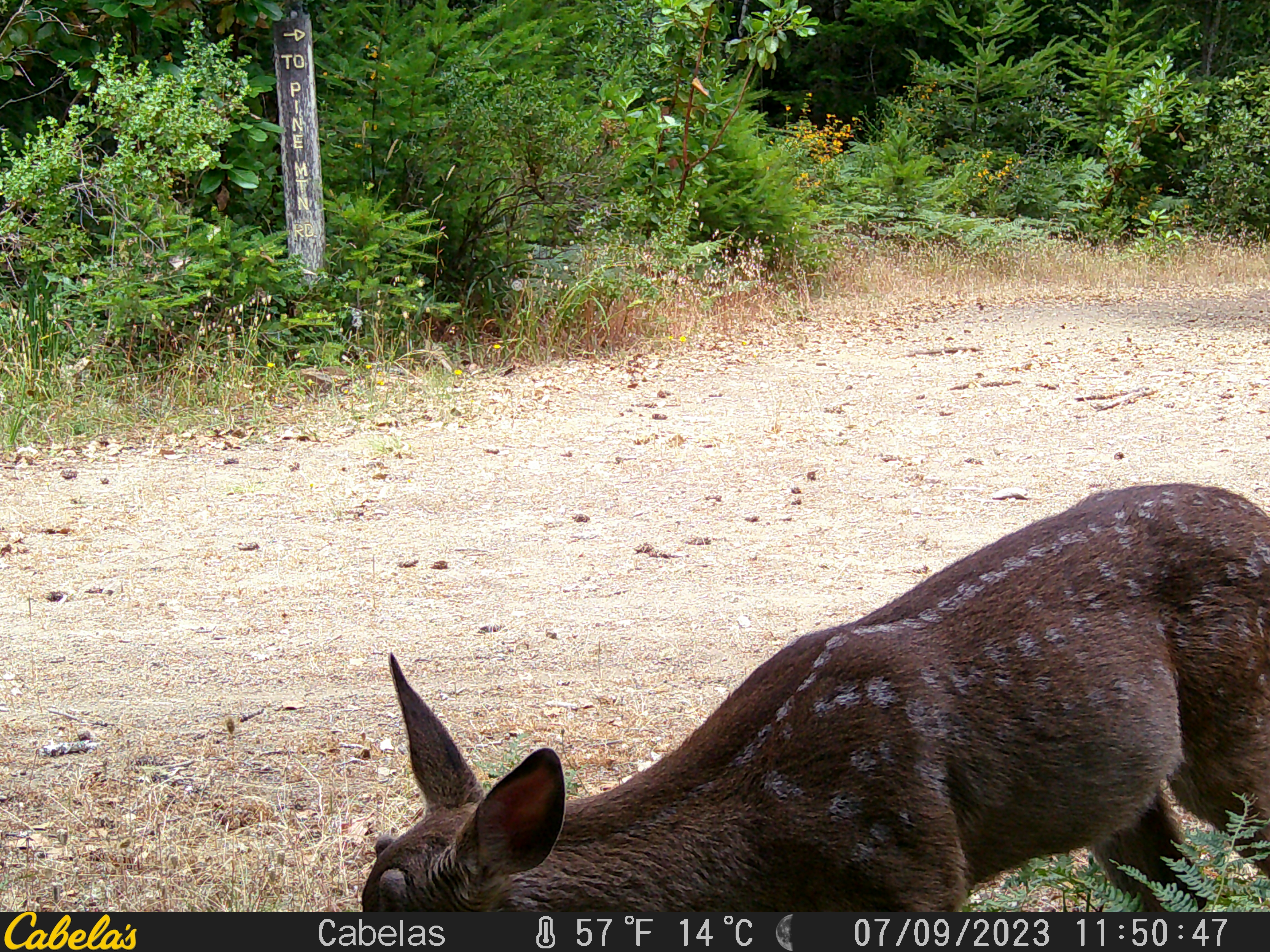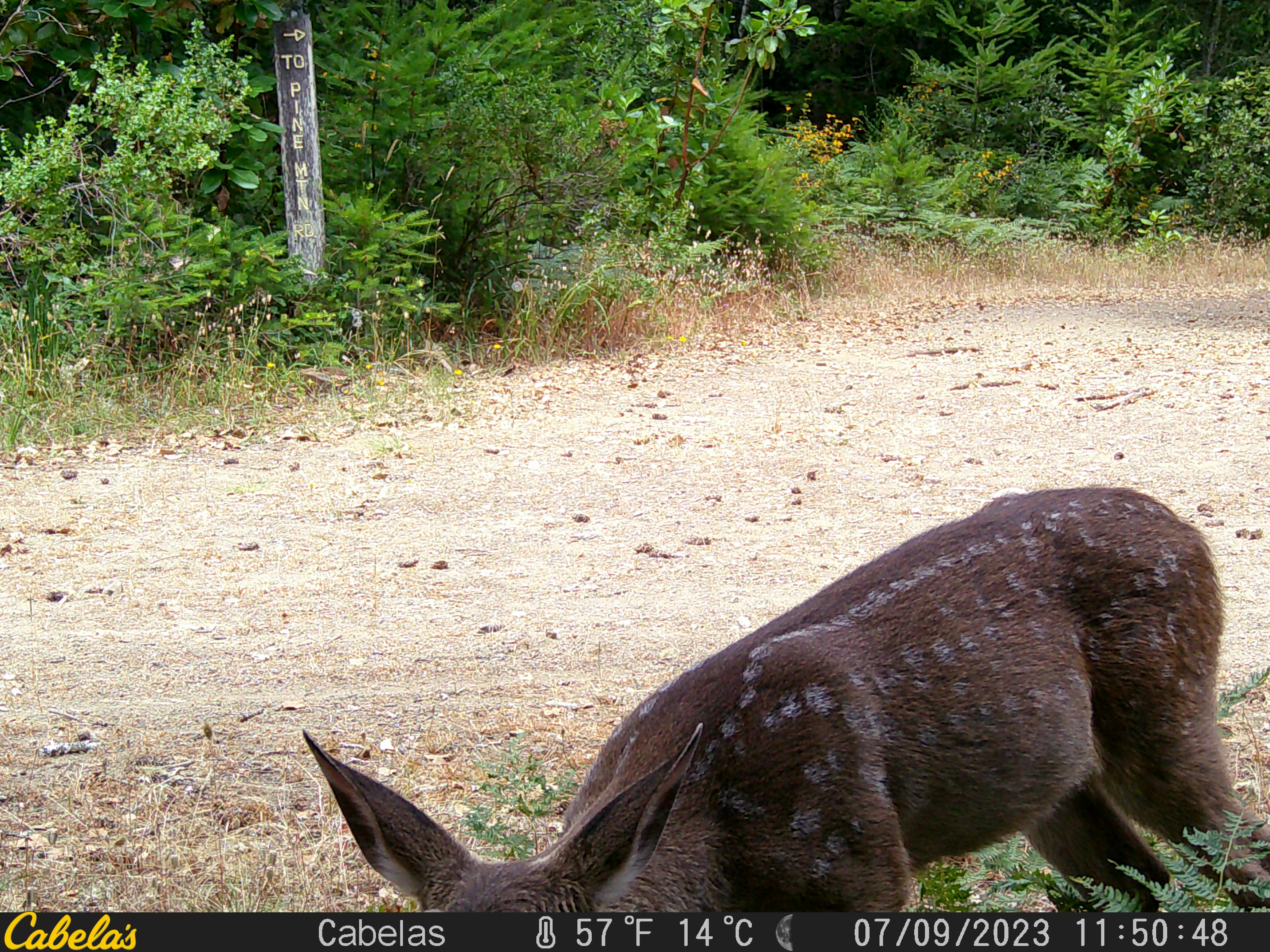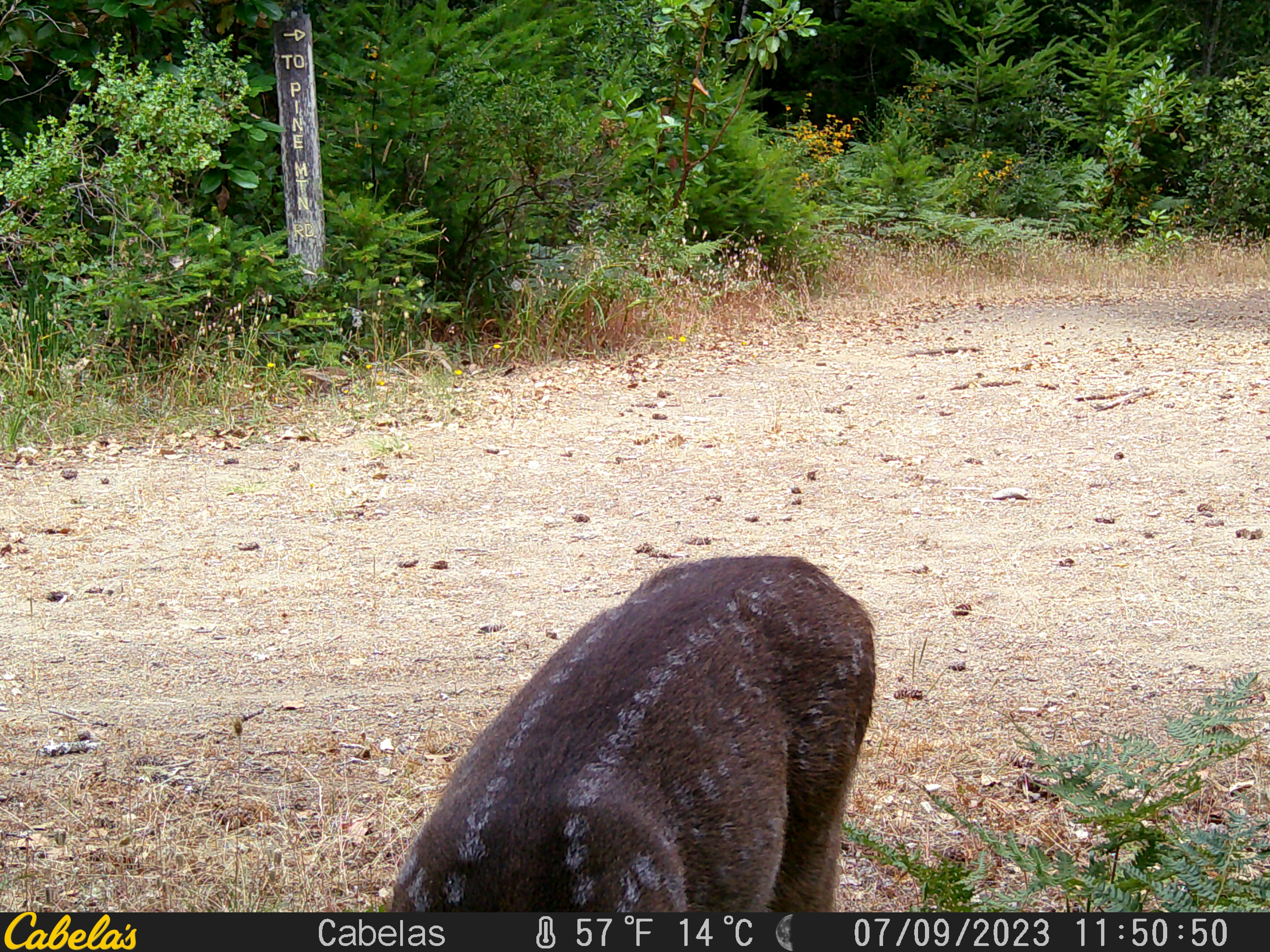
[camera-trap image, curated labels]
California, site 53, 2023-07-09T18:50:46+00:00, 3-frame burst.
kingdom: Animalia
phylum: Chordata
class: Mammalia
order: Artiodactyla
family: Cervidae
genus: Odocoileus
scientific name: Odocoileus hemionus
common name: mule deer